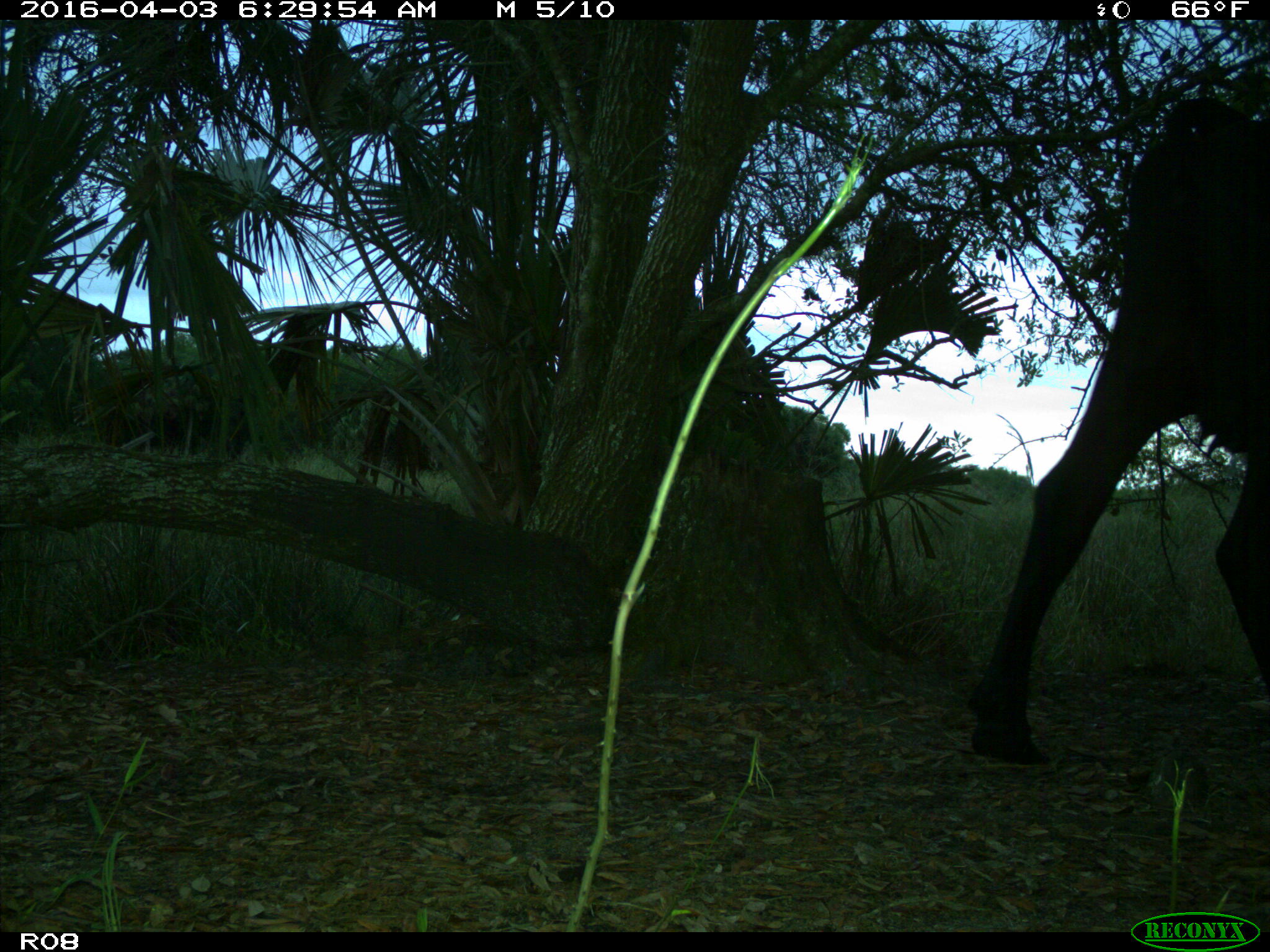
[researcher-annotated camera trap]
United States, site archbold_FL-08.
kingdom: Animalia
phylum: Chordata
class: Mammalia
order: Artiodactyla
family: Bovidae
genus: Bos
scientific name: Bos taurus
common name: domestic cow